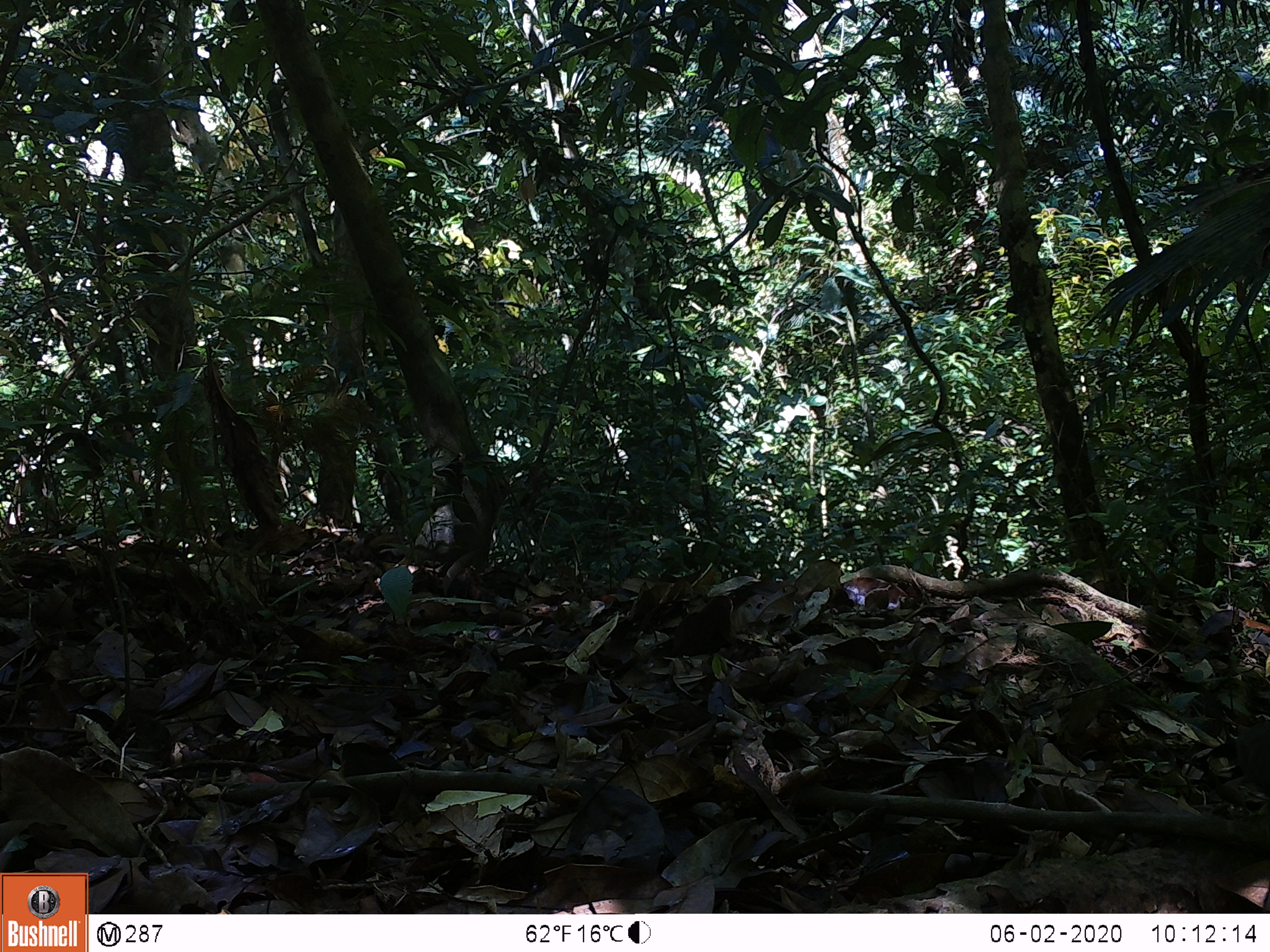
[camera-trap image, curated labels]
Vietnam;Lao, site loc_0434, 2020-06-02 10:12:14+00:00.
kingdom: Animalia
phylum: Chordata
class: Aves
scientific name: Aves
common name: bird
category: unidentified bird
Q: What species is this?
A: Unidentified bird (bird) (Aves).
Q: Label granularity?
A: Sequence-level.